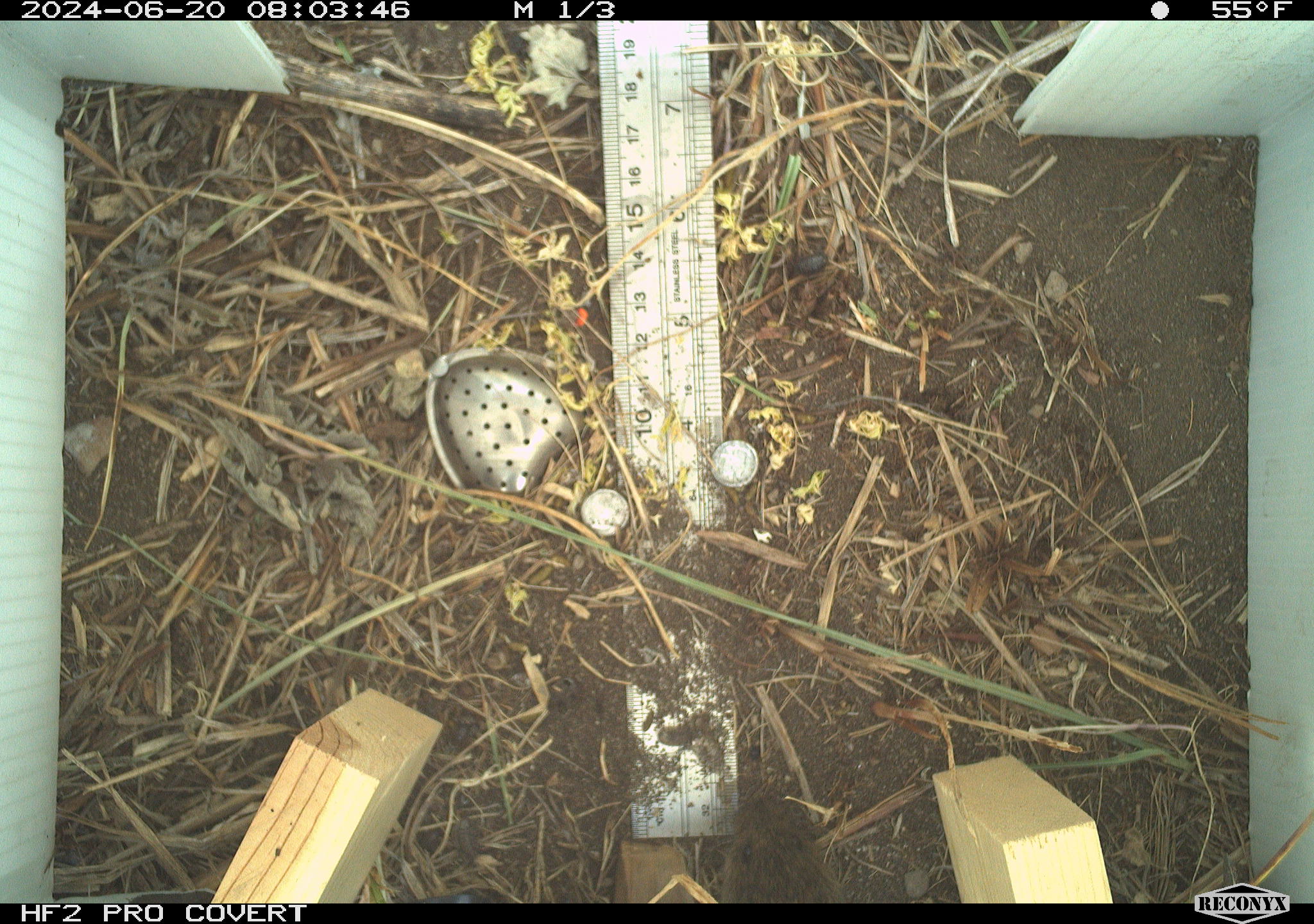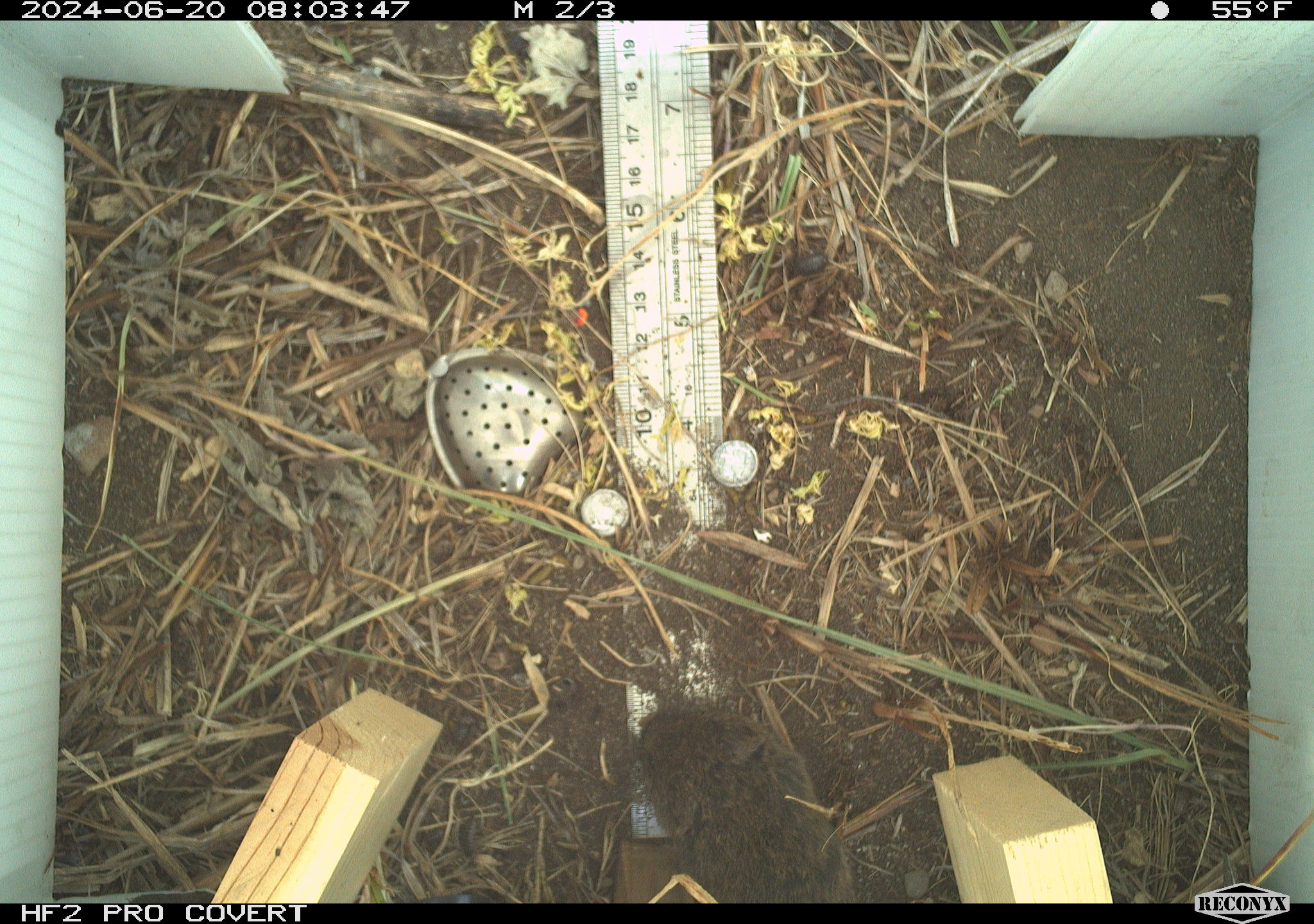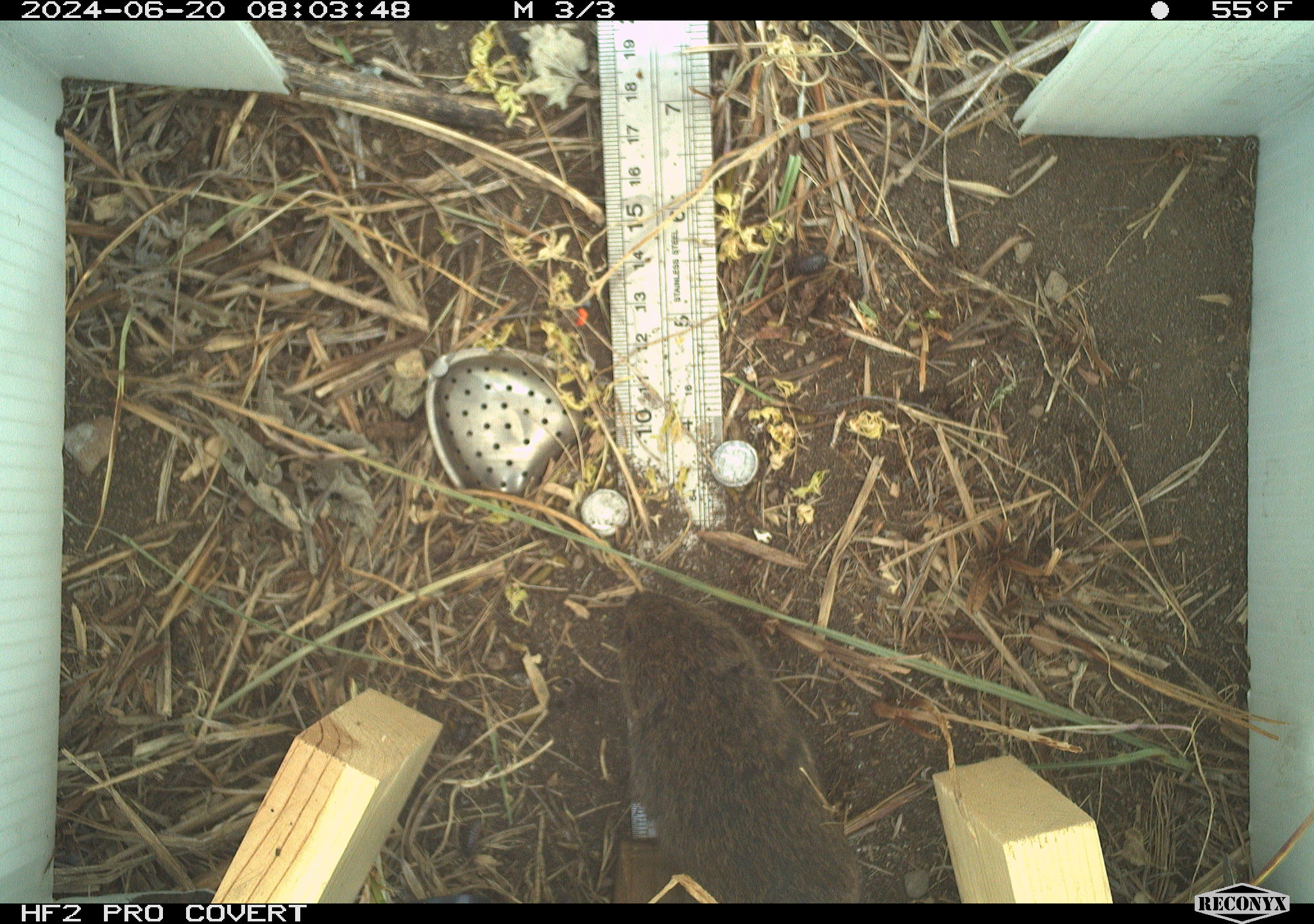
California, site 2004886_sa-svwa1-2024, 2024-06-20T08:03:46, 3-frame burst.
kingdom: Animalia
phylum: Chordata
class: Mammalia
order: Rodentia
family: Cricetidae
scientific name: Arvicolinae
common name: voles, lemmings, and muskrats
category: arvicolinae subfamily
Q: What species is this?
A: Arvicolinae subfamily (voles, lemmings, and muskrats) (Arvicolinae).